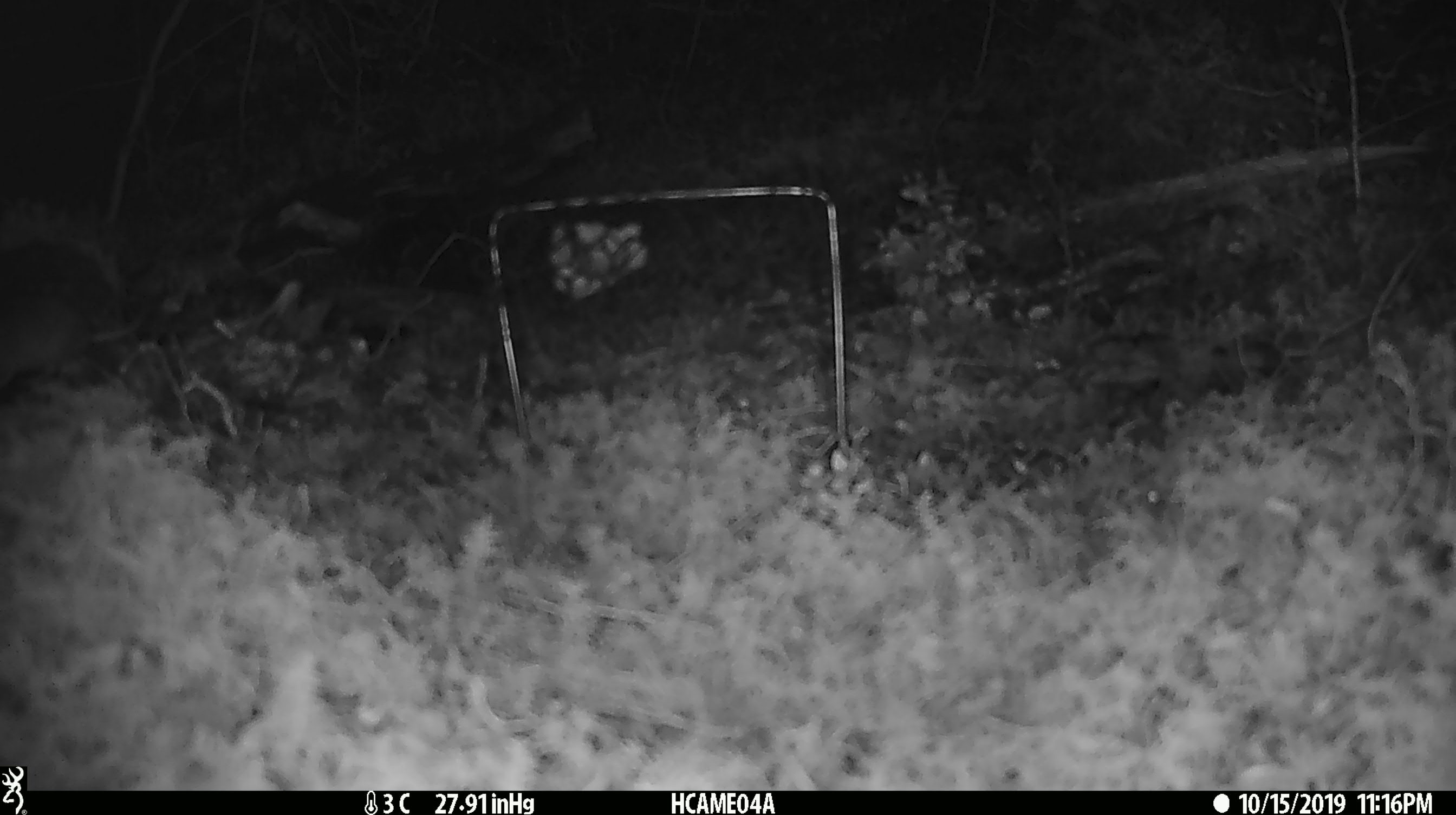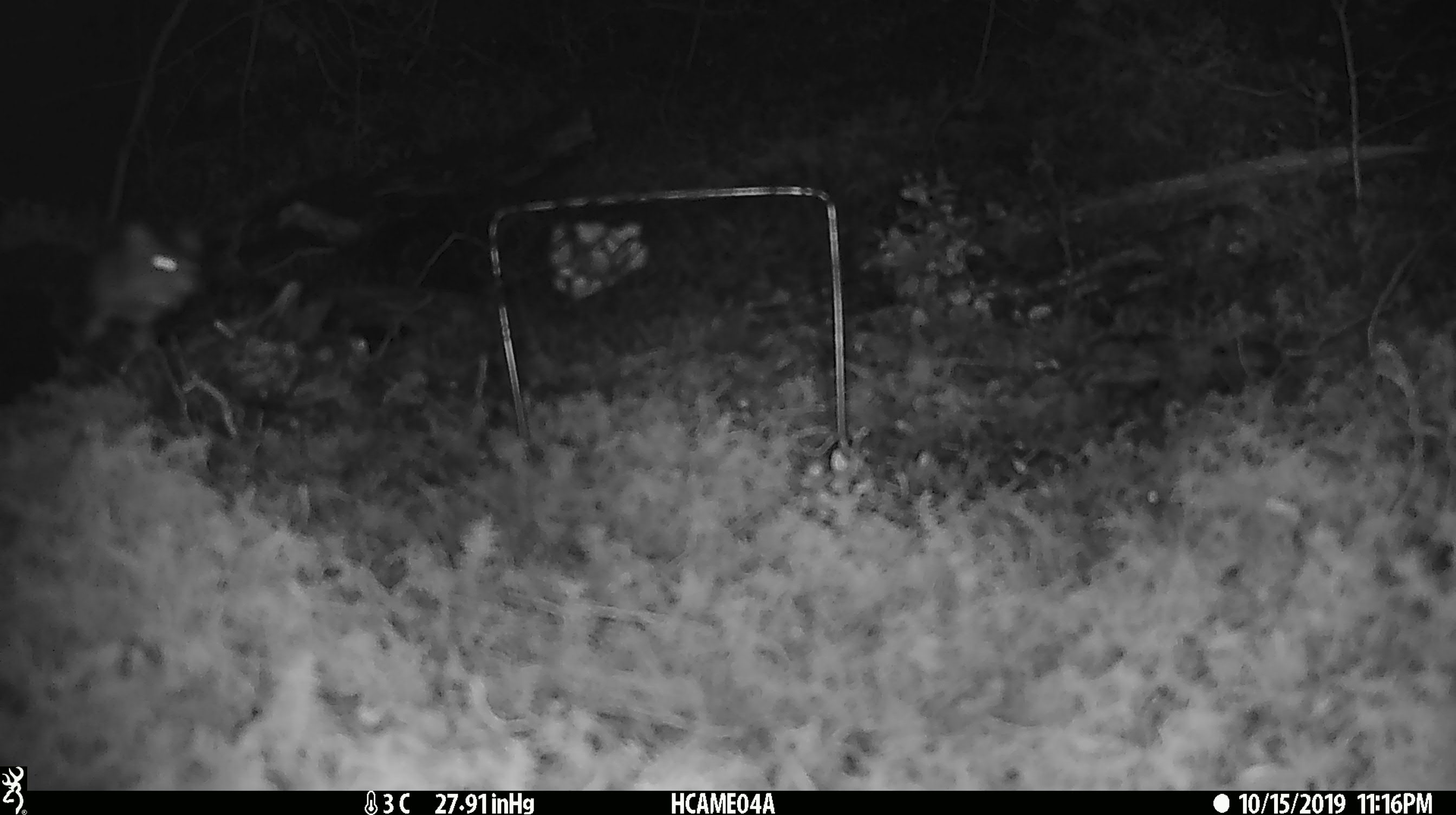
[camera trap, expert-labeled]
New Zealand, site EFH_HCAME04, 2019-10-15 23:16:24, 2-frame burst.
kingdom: Animalia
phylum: Chordata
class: Mammalia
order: Rodentia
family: Muridae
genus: Mus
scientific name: Mus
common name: mouse